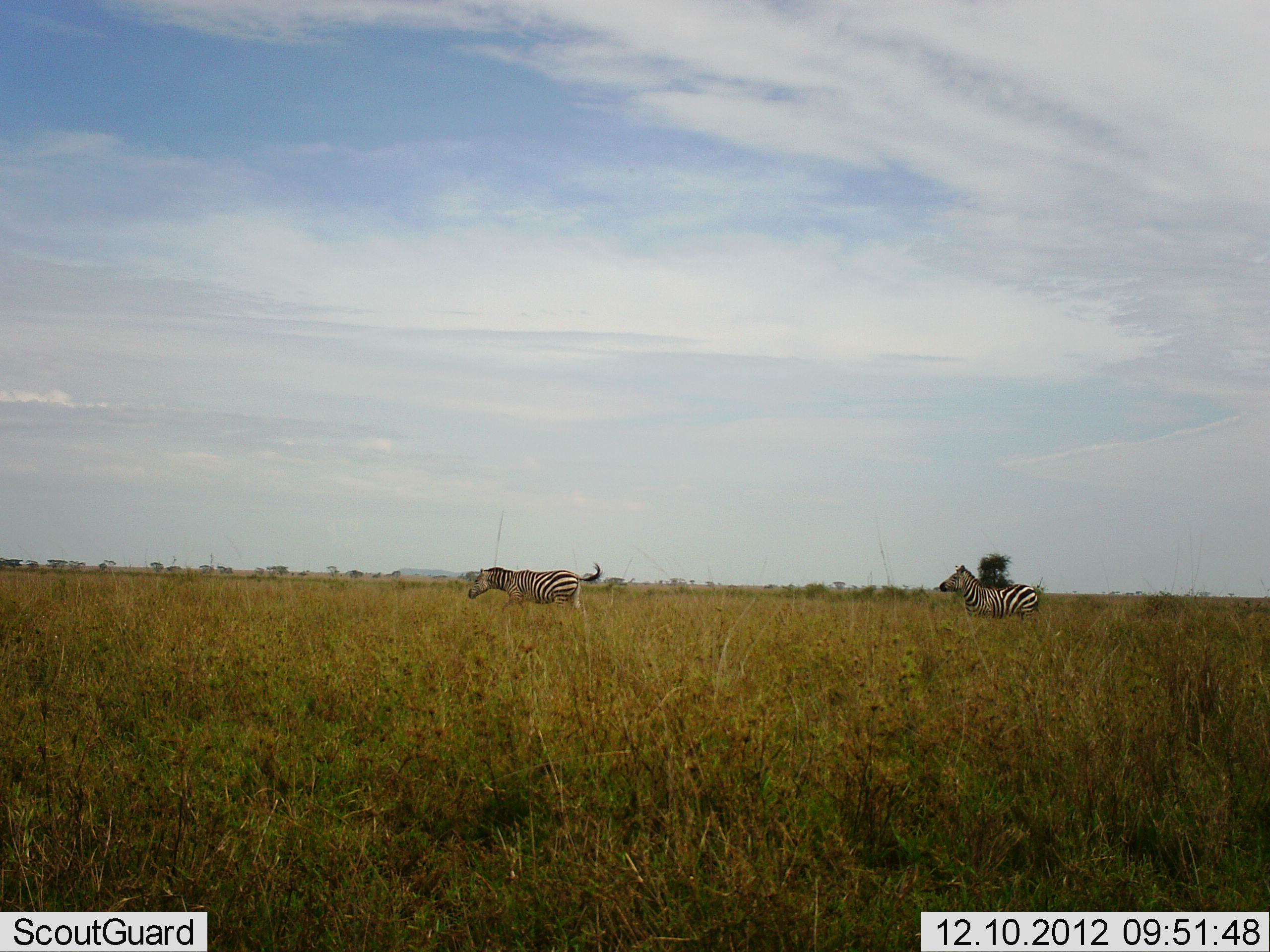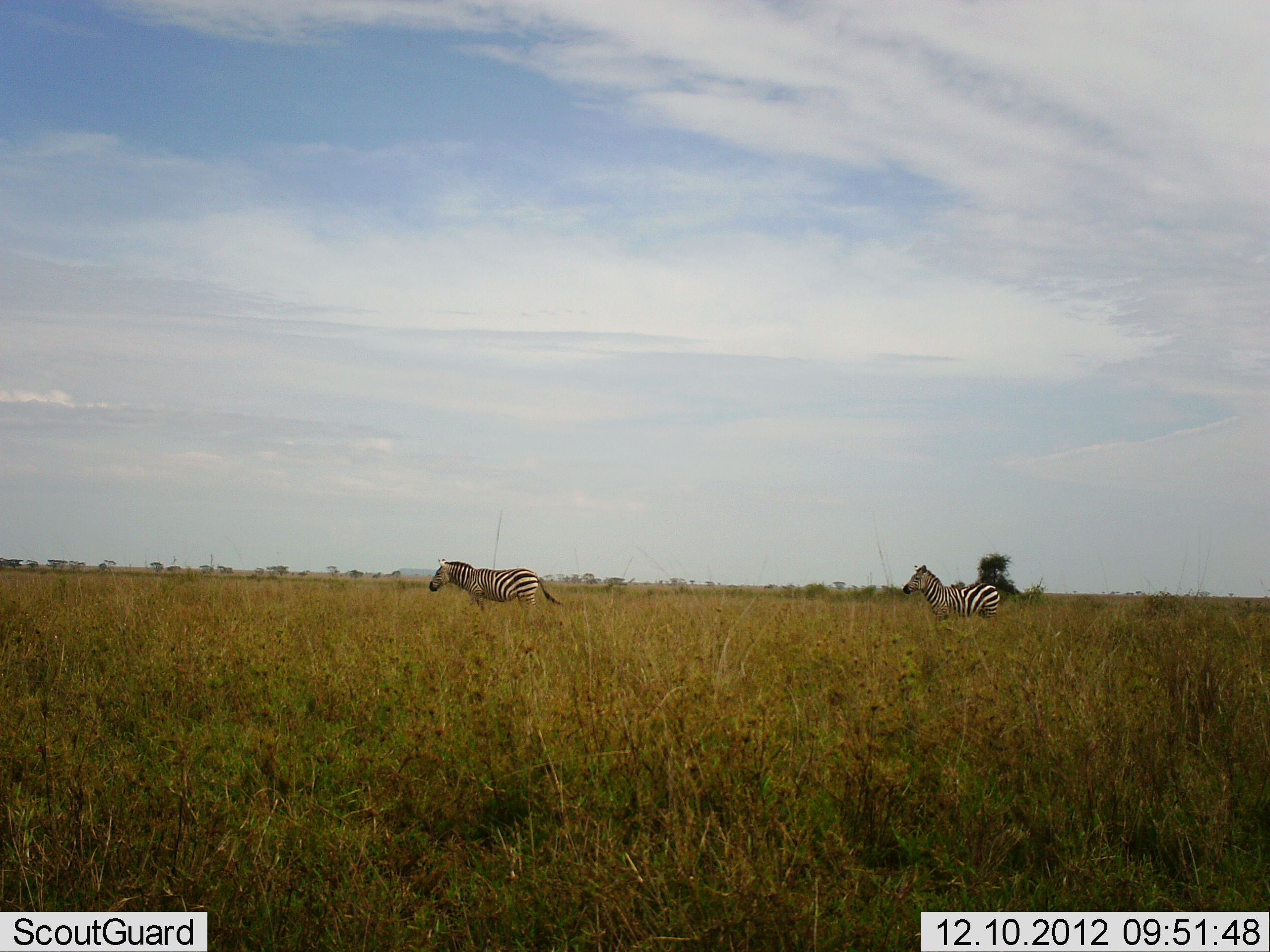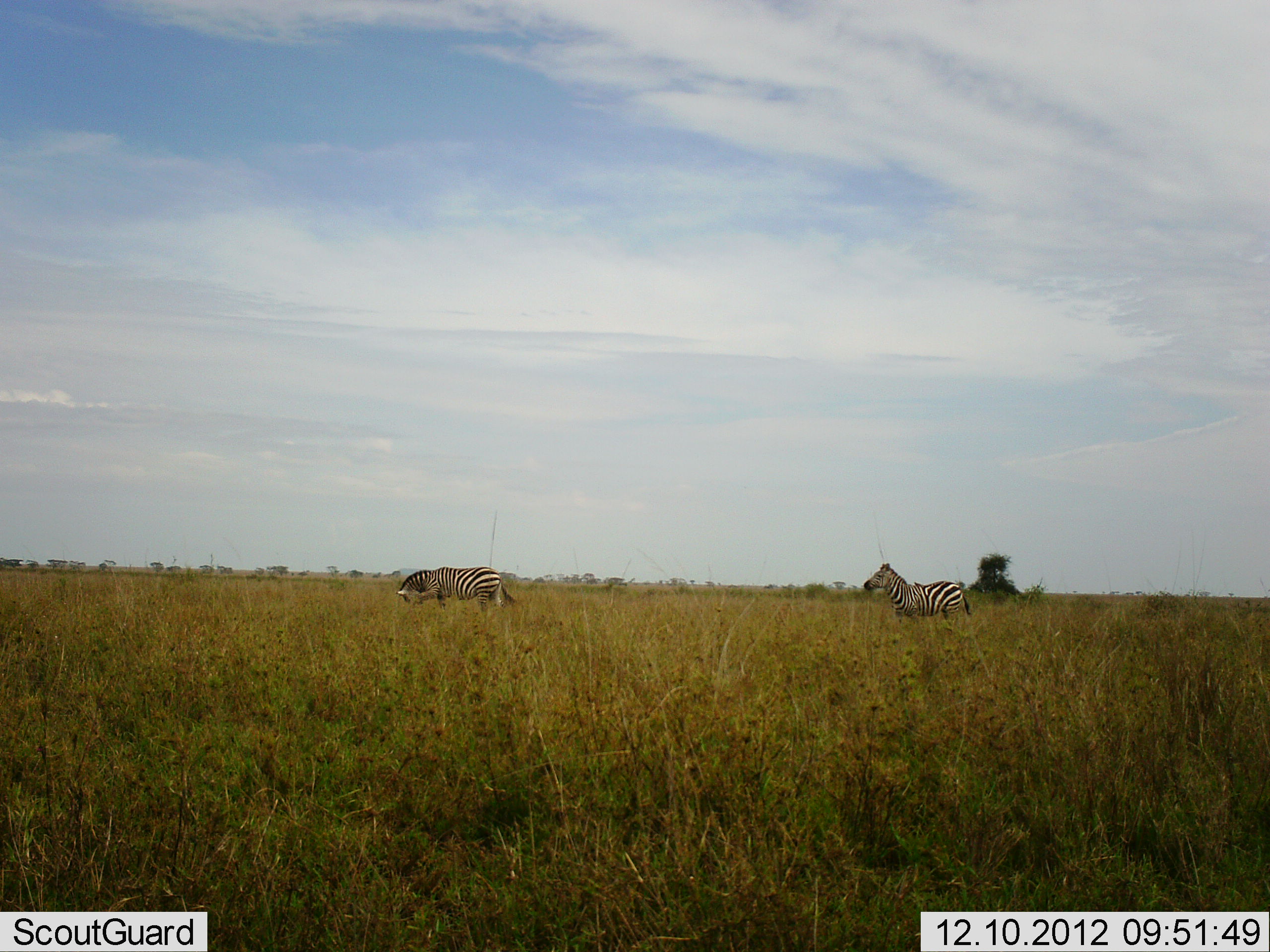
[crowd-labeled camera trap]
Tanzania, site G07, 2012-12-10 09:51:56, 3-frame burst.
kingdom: Animalia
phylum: Chordata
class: Mammalia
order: Perissodactyla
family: Equidae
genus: Equus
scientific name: Equus quagga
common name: plains zebra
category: zebra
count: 2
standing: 0%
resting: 0%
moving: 100%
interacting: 10%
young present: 0%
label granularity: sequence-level